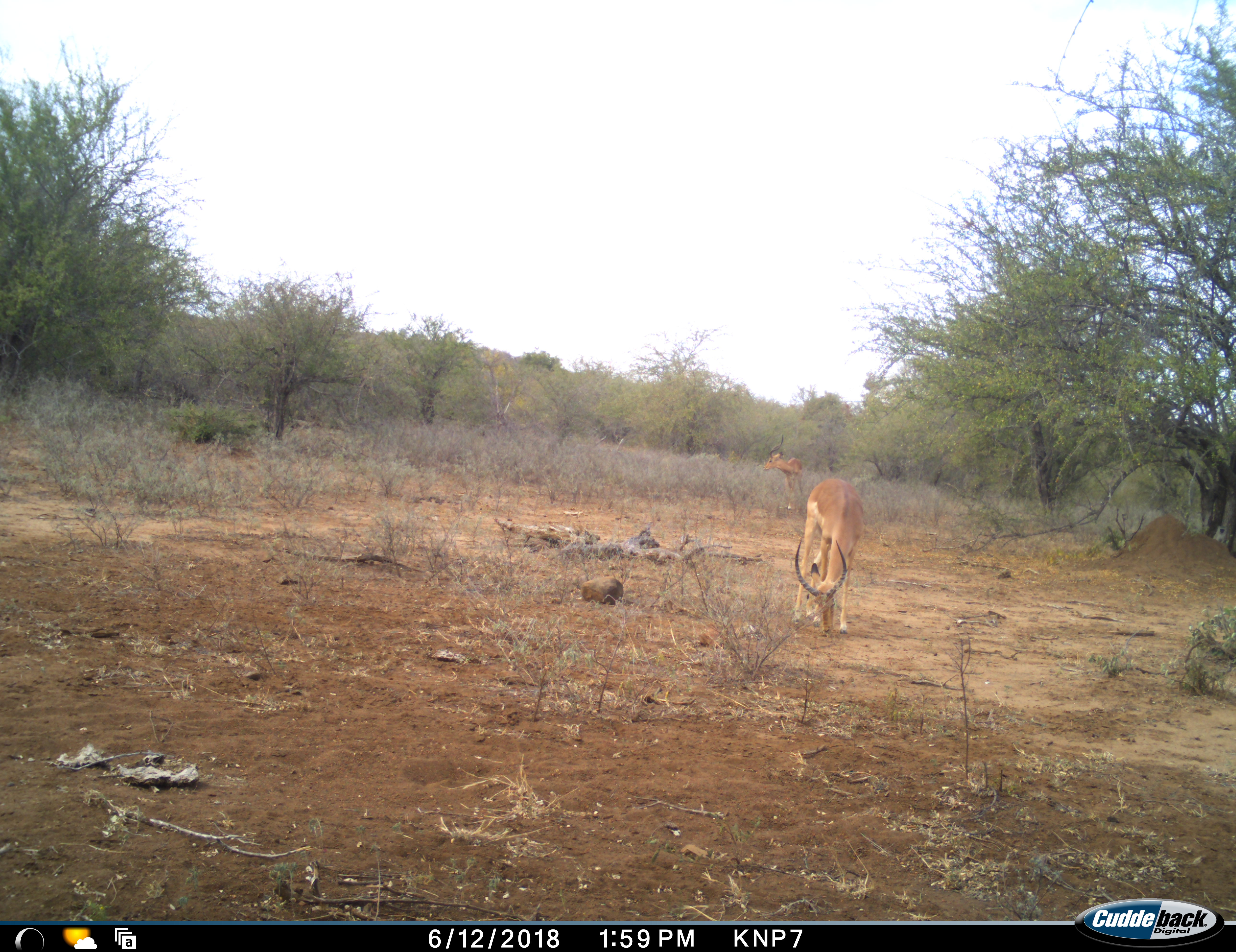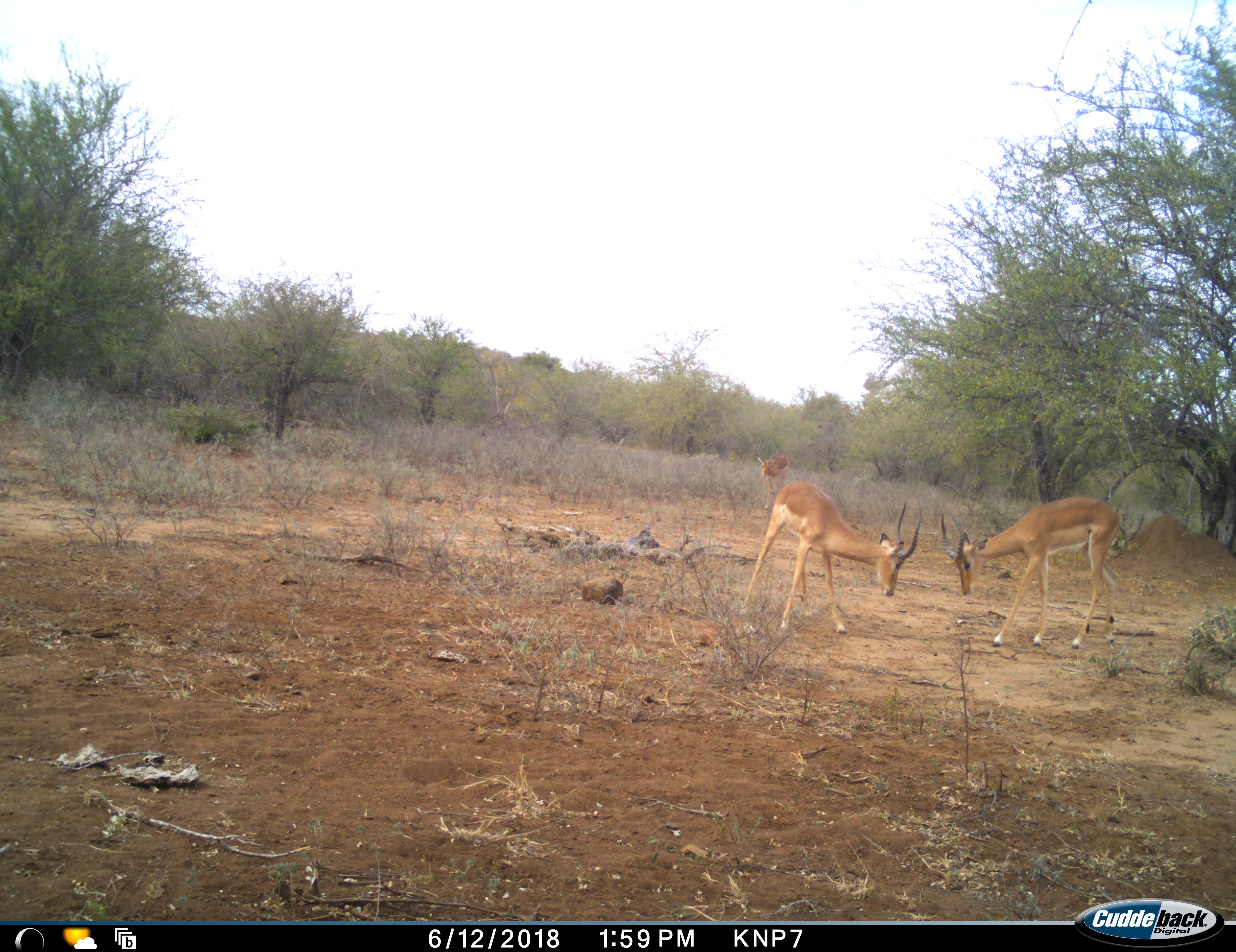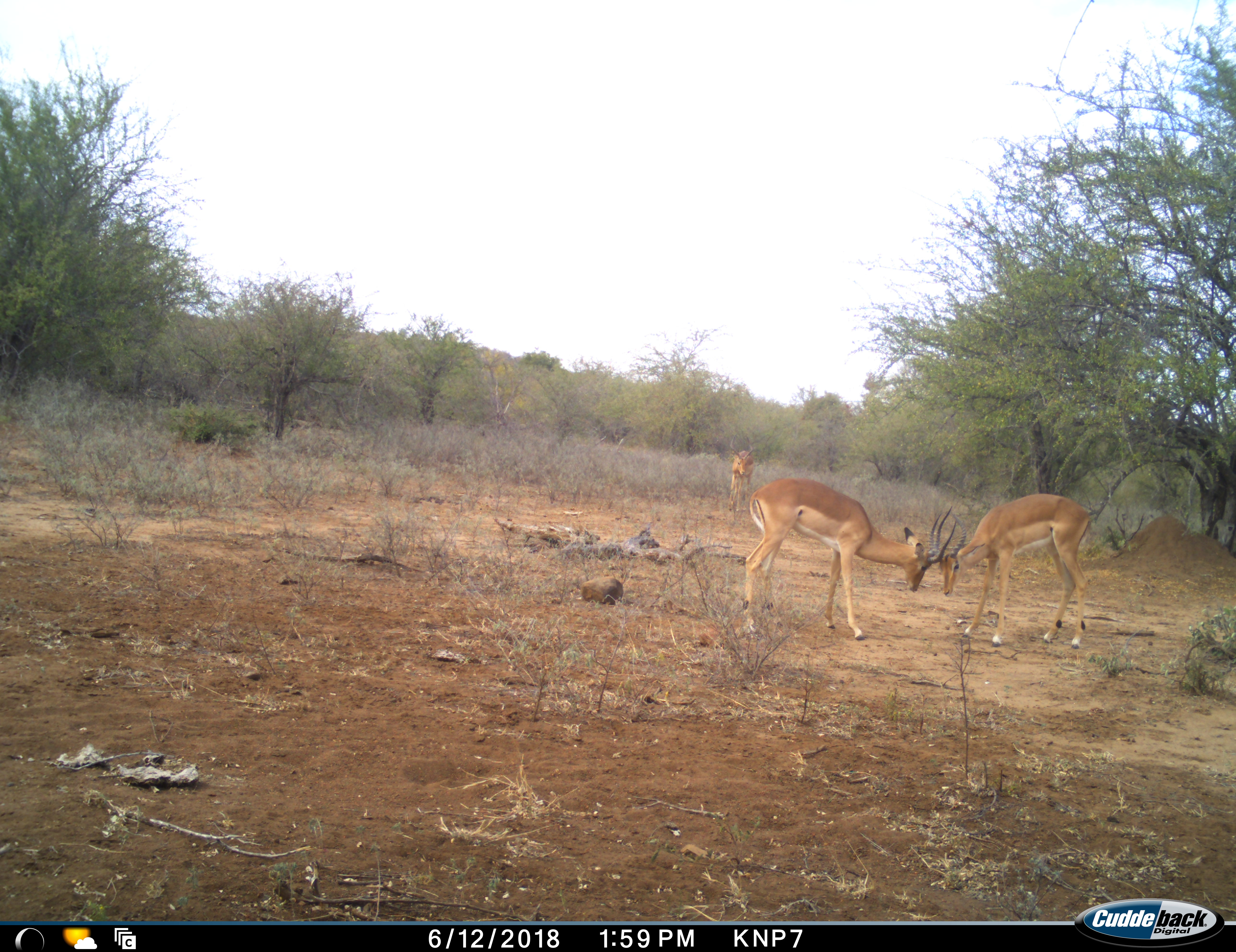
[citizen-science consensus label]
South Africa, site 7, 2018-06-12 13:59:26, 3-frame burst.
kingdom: Animalia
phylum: Chordata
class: Mammalia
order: Artiodactyla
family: Bovidae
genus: Aepyceros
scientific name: Aepyceros melampus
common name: impala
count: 3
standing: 11%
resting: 0%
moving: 78%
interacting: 78%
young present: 0%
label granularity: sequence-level